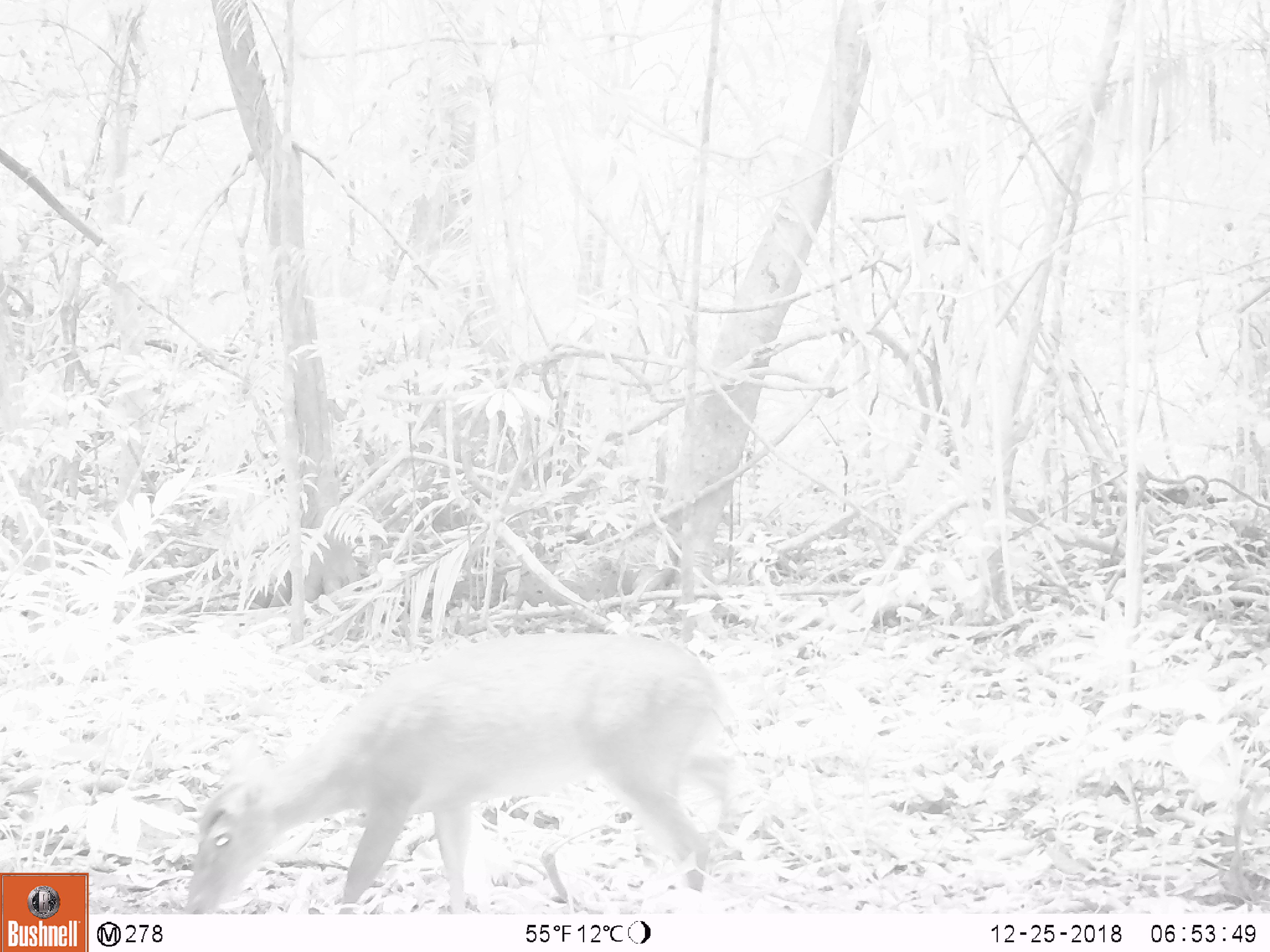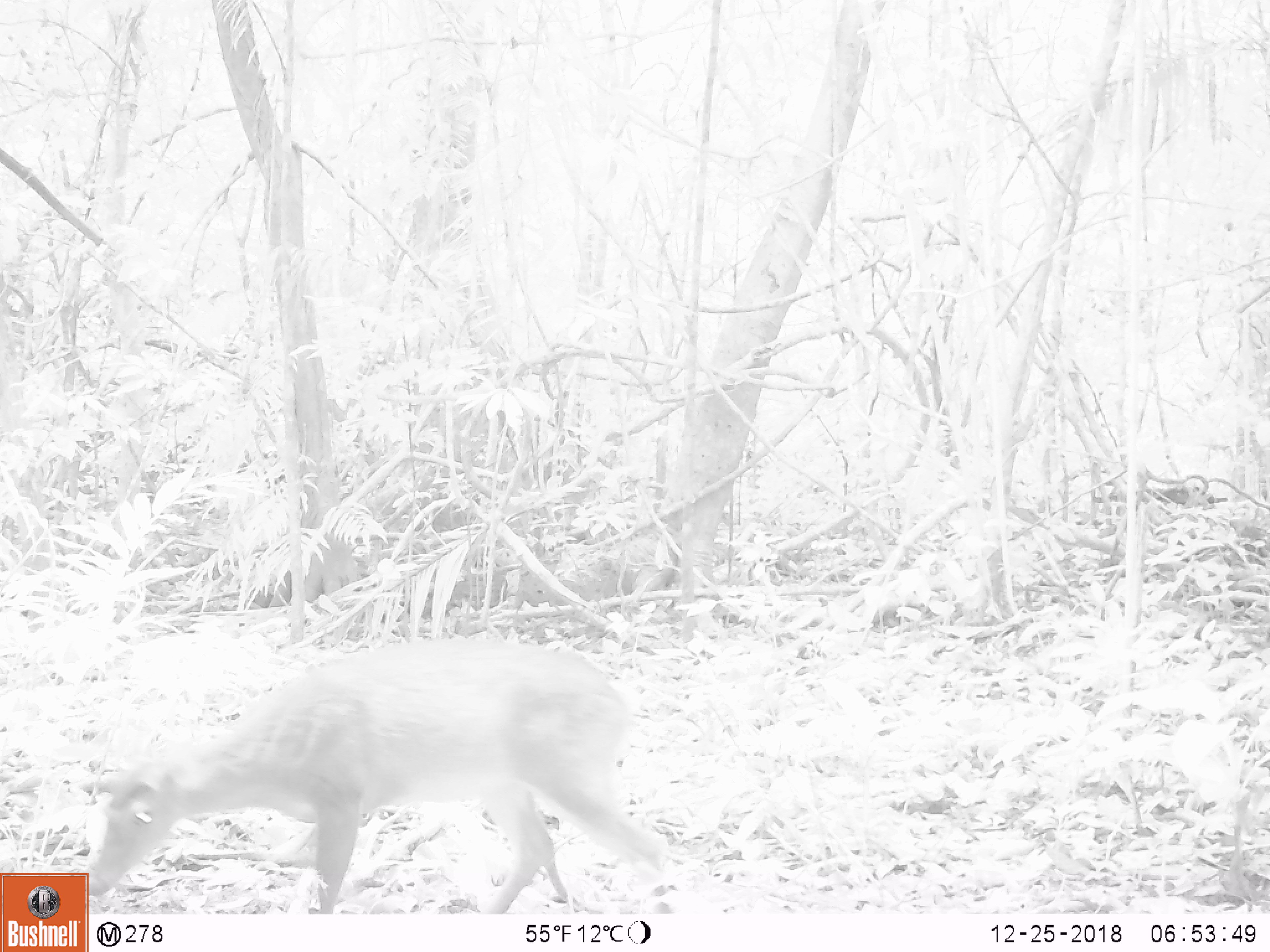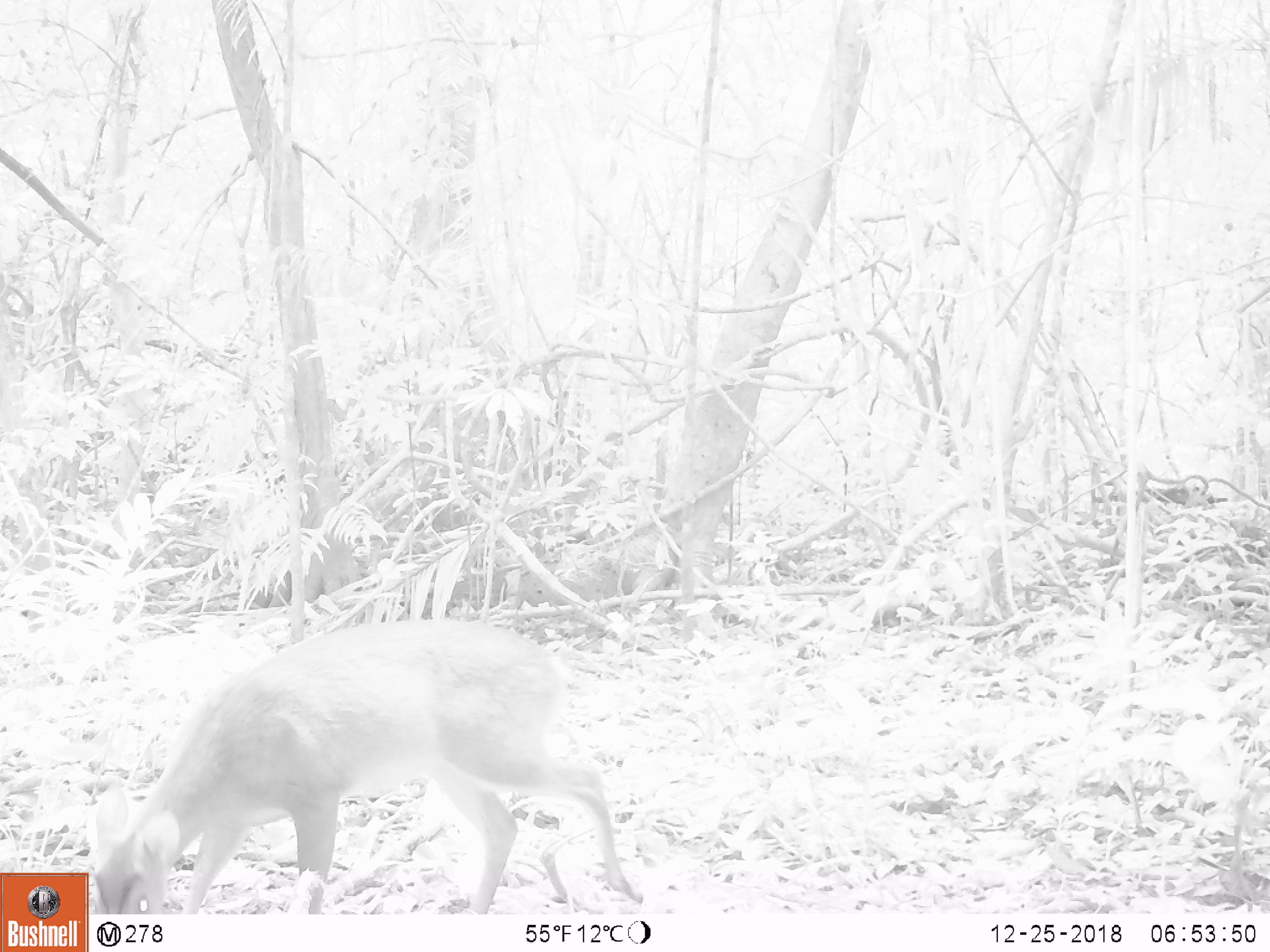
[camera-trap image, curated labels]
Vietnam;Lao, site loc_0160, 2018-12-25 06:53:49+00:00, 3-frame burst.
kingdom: Animalia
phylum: Chordata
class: Mammalia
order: Artiodactyla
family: Cervidae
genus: Muntiacus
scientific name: Muntiacus vuquangensis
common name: large-antlered muntjac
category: large antlered muntjac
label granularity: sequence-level